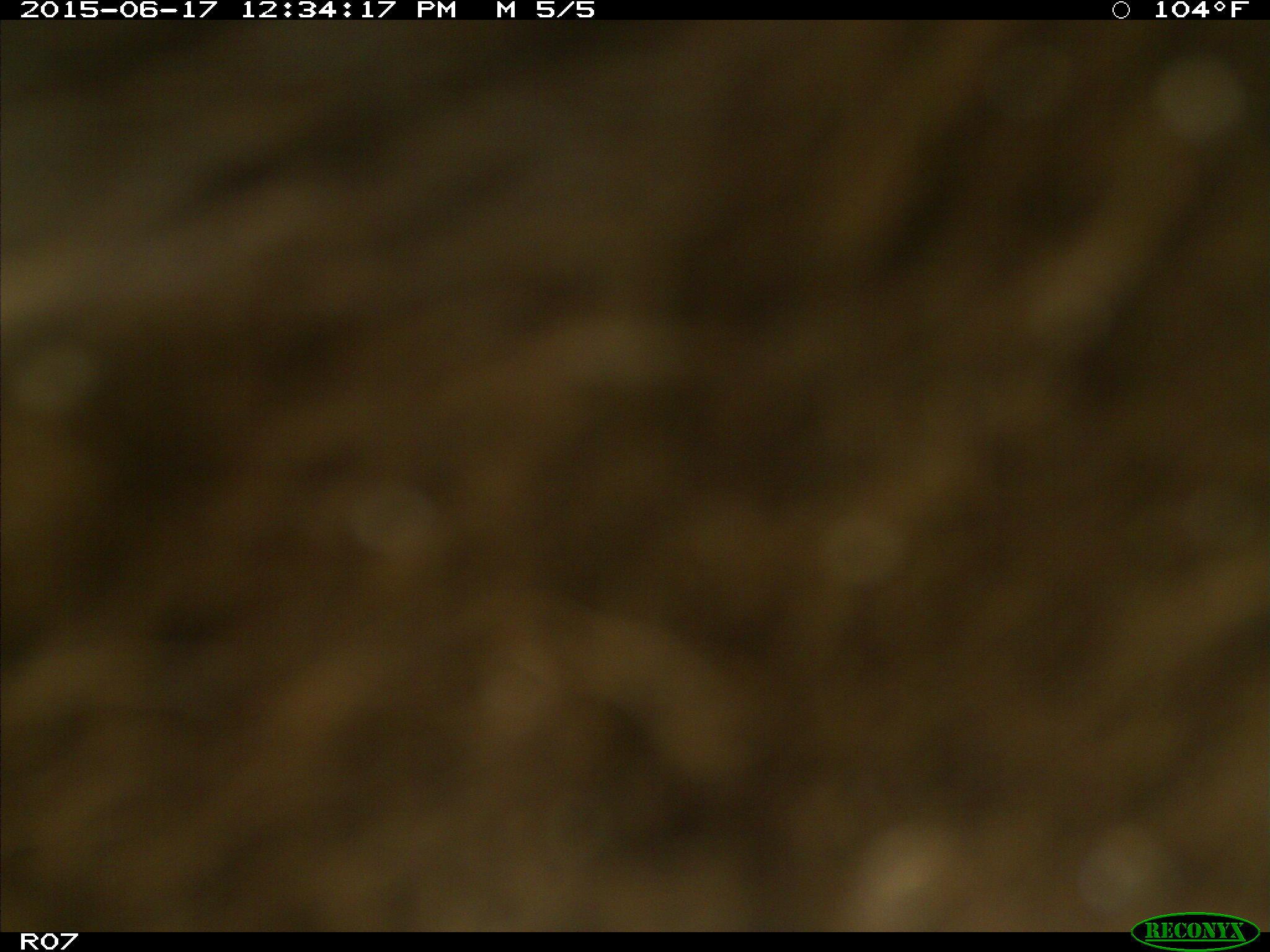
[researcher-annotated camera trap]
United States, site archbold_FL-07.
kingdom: Animalia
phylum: Chordata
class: Mammalia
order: Artiodactyla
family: Bovidae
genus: Bos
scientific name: Bos taurus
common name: domestic cow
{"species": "Bos taurus (domestic cow)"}